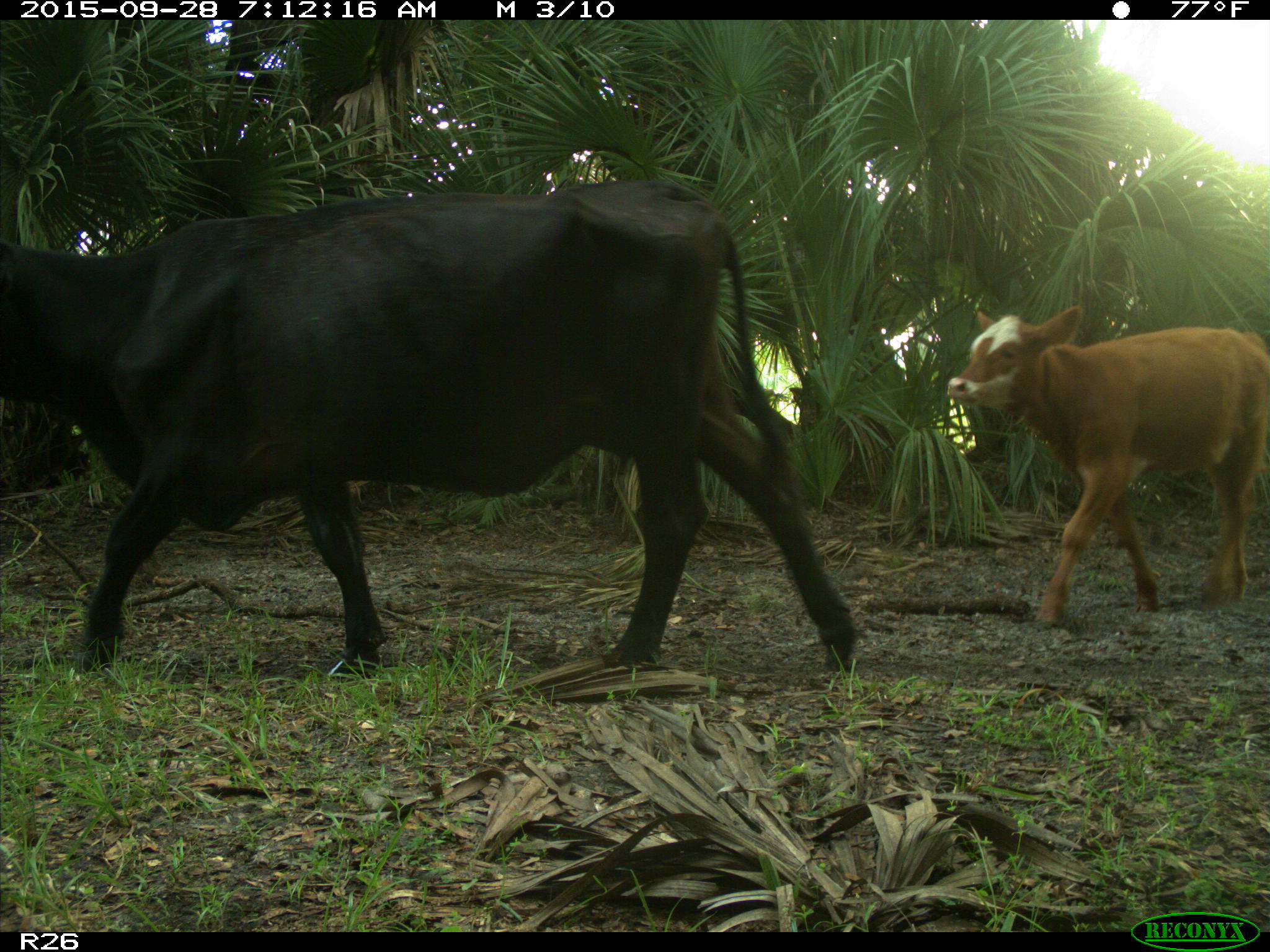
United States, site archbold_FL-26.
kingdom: Animalia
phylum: Chordata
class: Mammalia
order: Artiodactyla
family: Bovidae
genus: Bos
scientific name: Bos taurus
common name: domestic cow